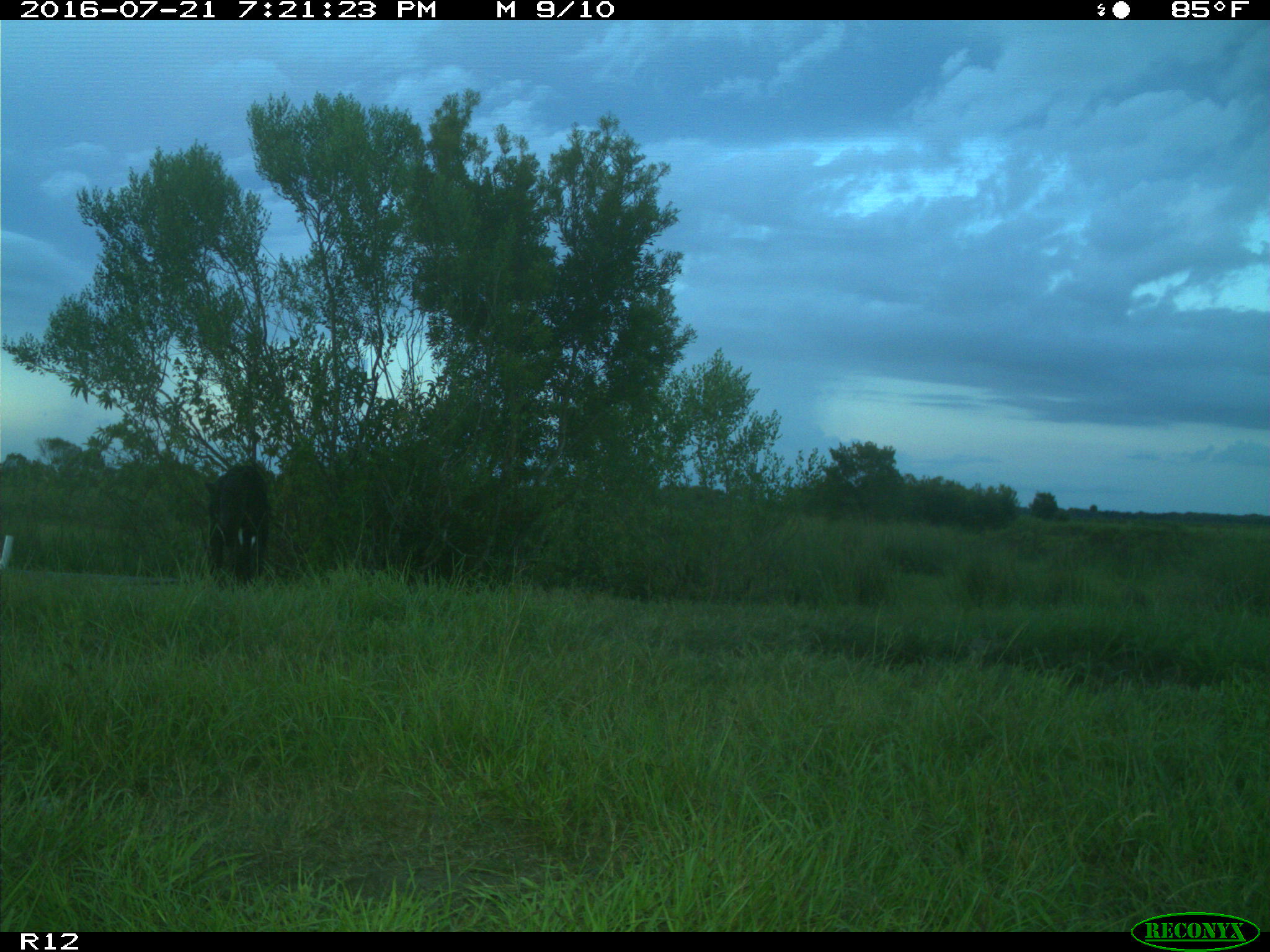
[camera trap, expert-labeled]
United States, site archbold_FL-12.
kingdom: Animalia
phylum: Chordata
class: Mammalia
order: Artiodactyla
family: Bovidae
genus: Bos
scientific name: Bos taurus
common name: domestic cow